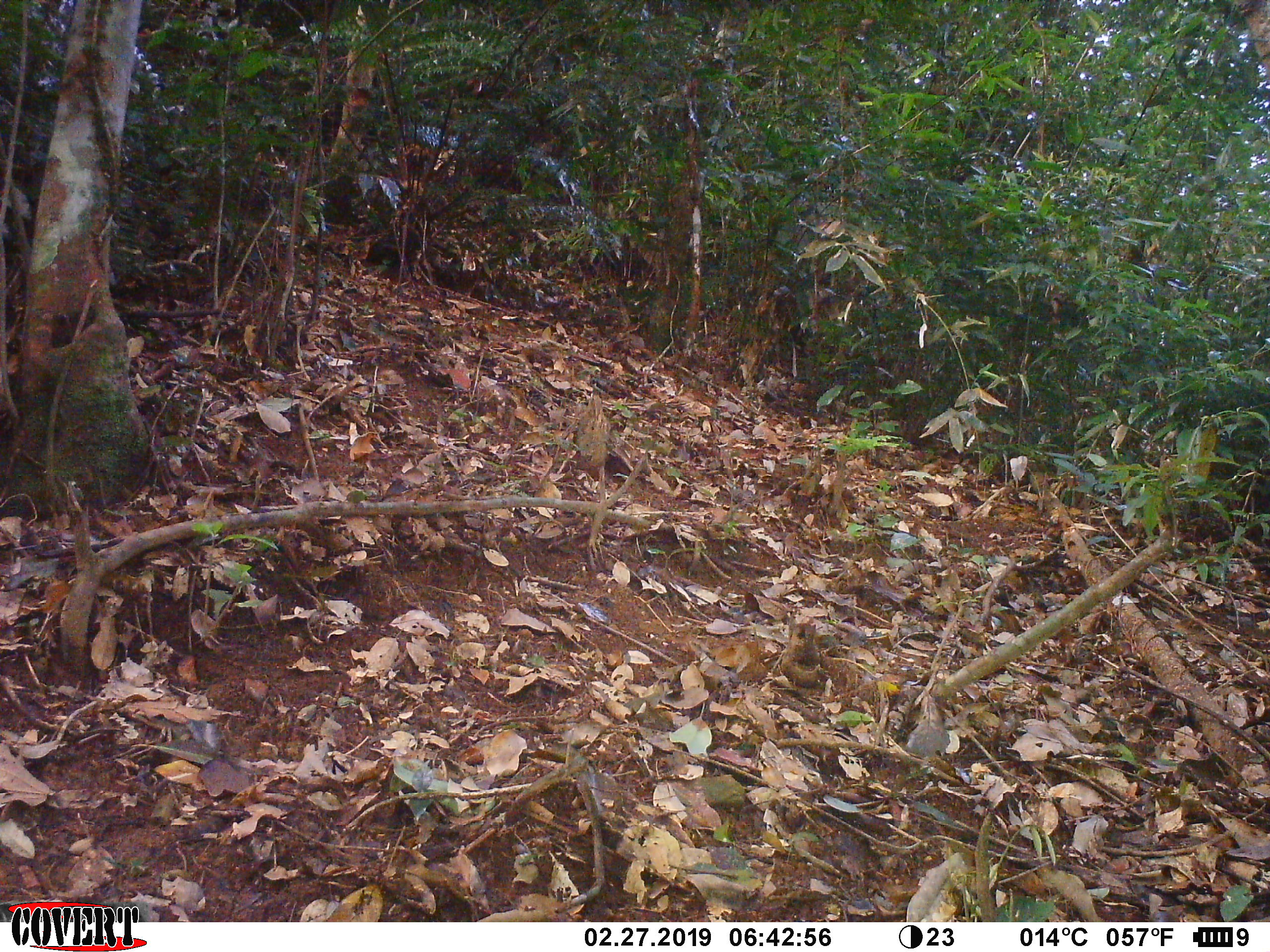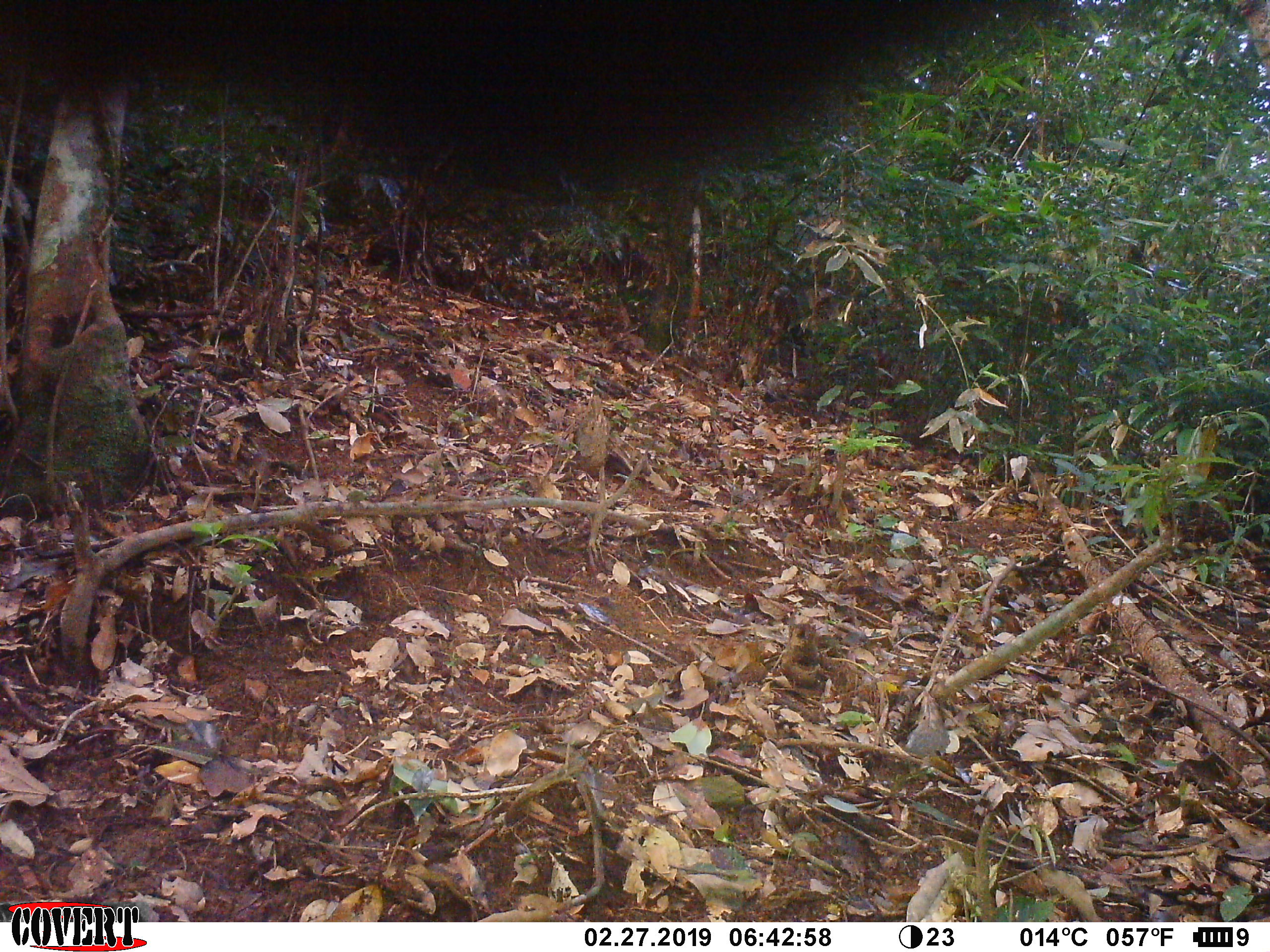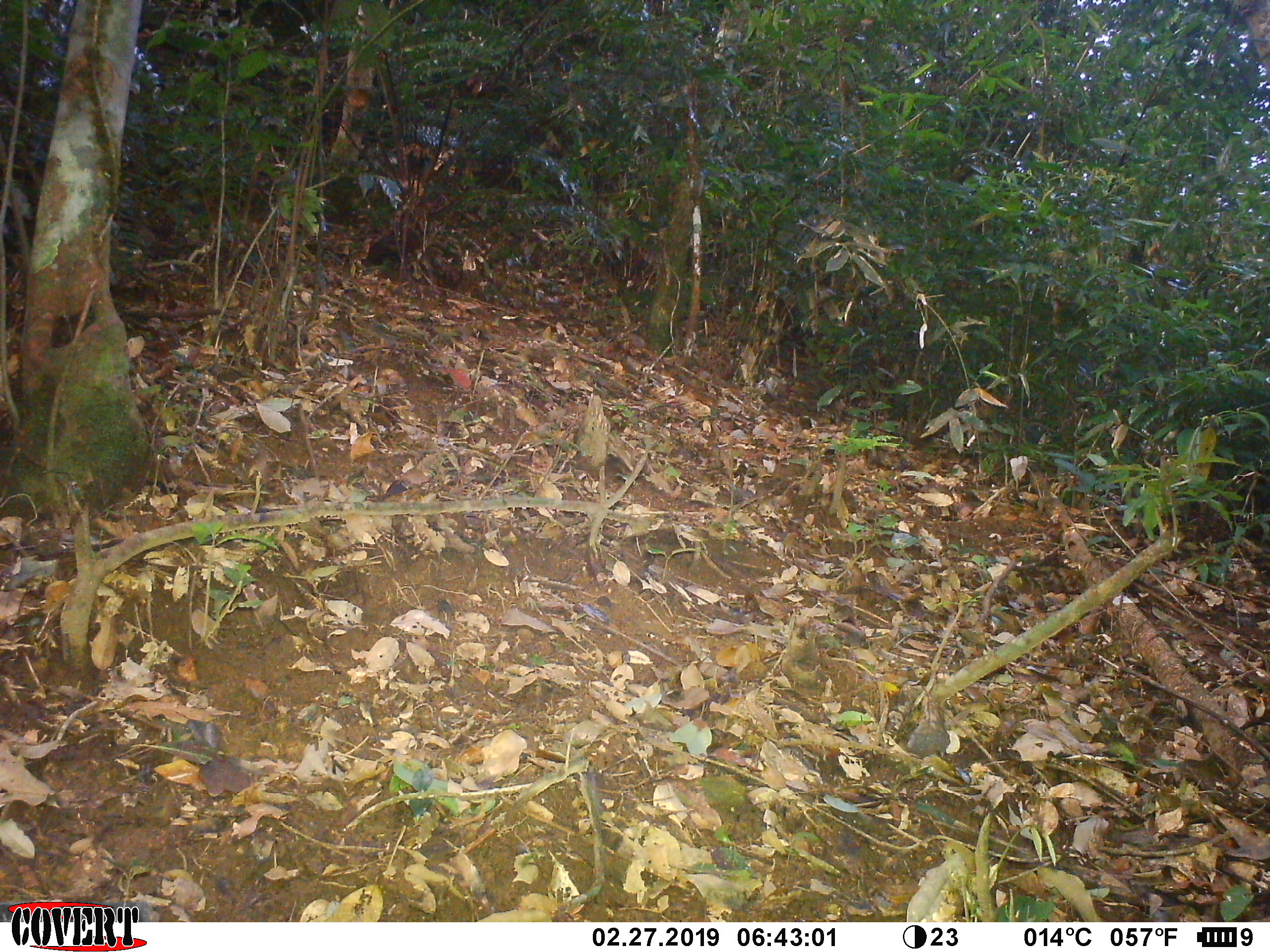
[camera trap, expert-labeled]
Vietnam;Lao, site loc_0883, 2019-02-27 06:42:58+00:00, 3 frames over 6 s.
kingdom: Animalia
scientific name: Animalia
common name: animal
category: unidentified animal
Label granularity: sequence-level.